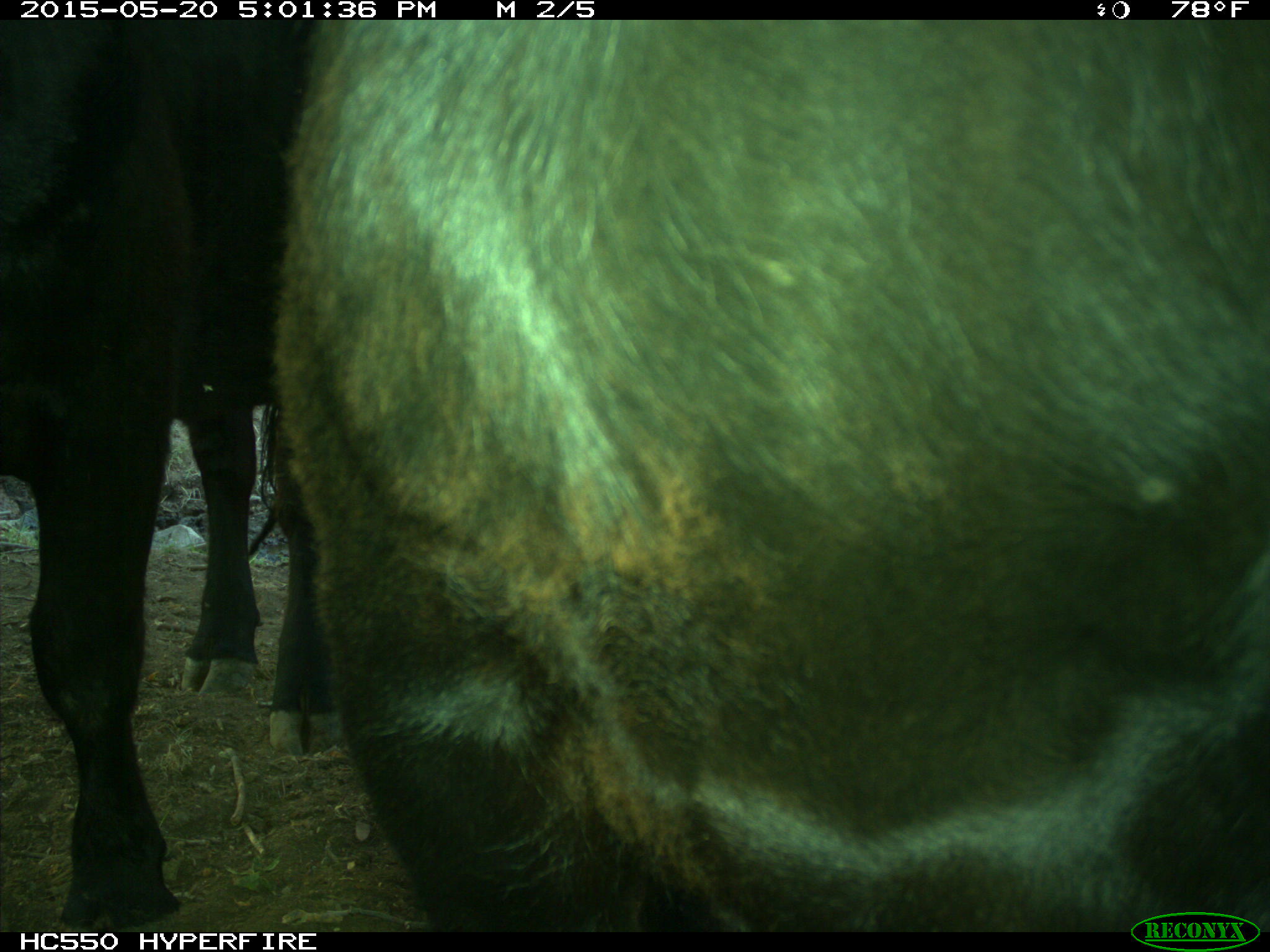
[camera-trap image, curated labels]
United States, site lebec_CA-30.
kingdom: Animalia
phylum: Chordata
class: Mammalia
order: Artiodactyla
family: Bovidae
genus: Bos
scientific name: Bos taurus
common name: domestic cow